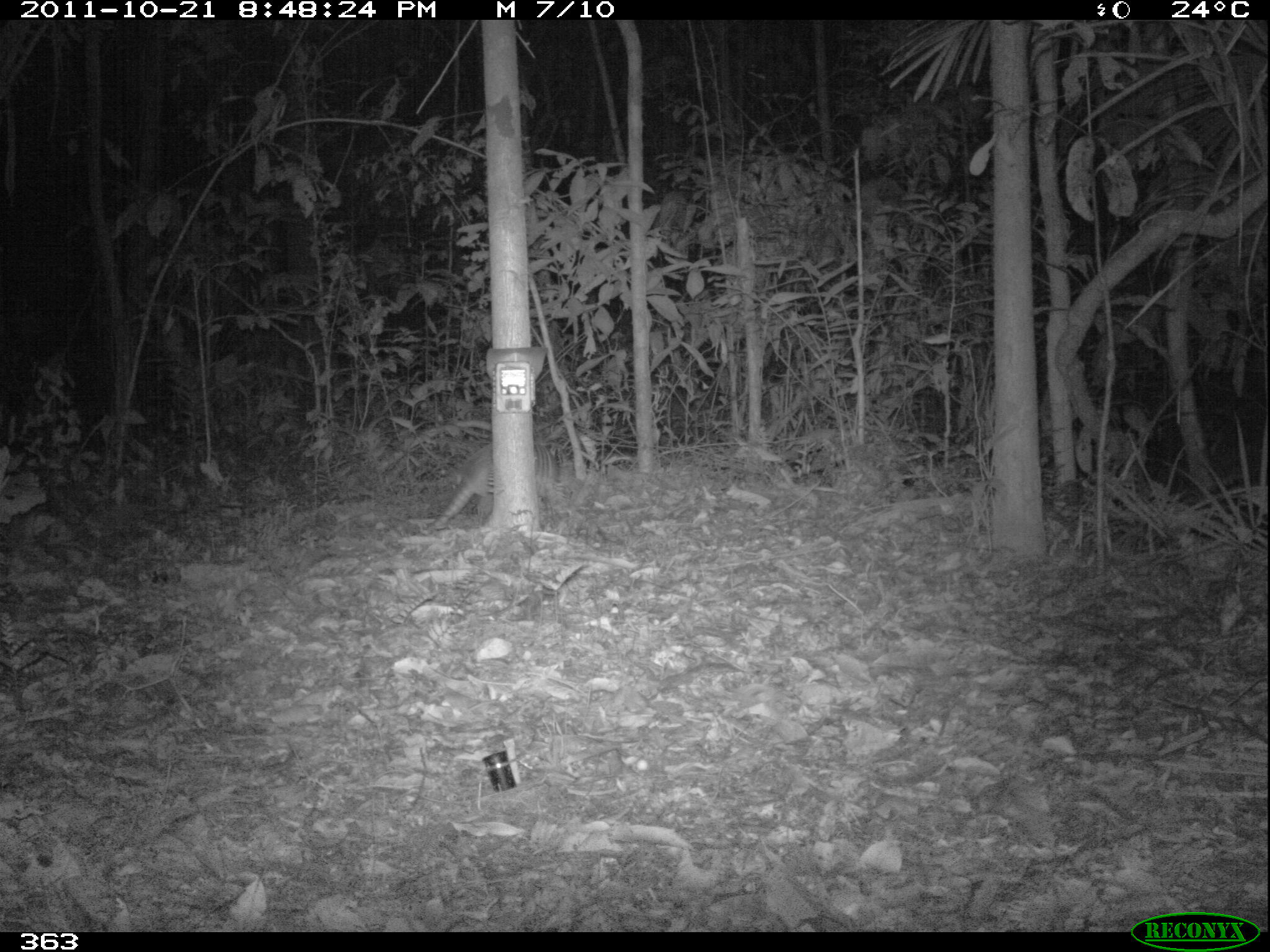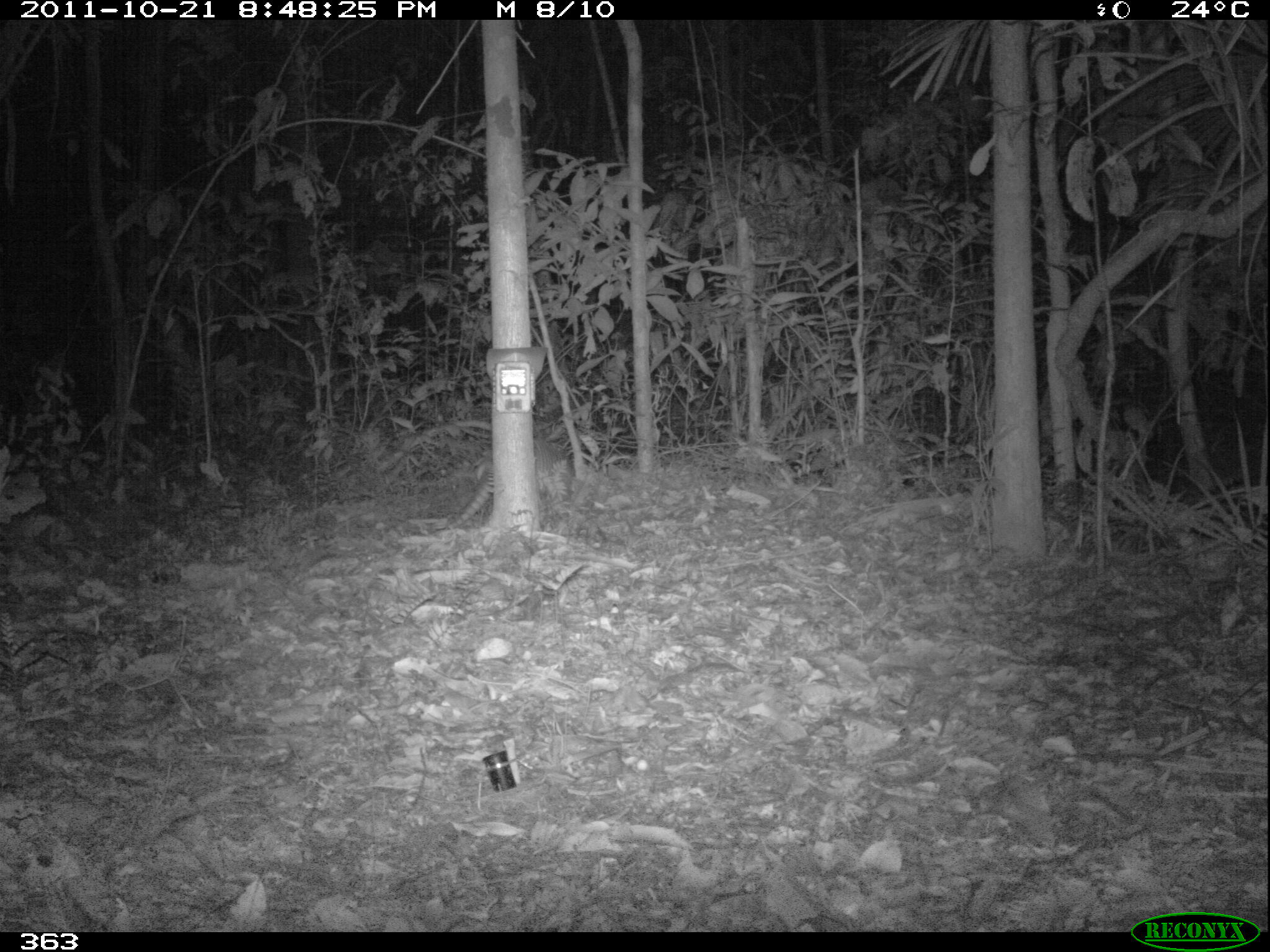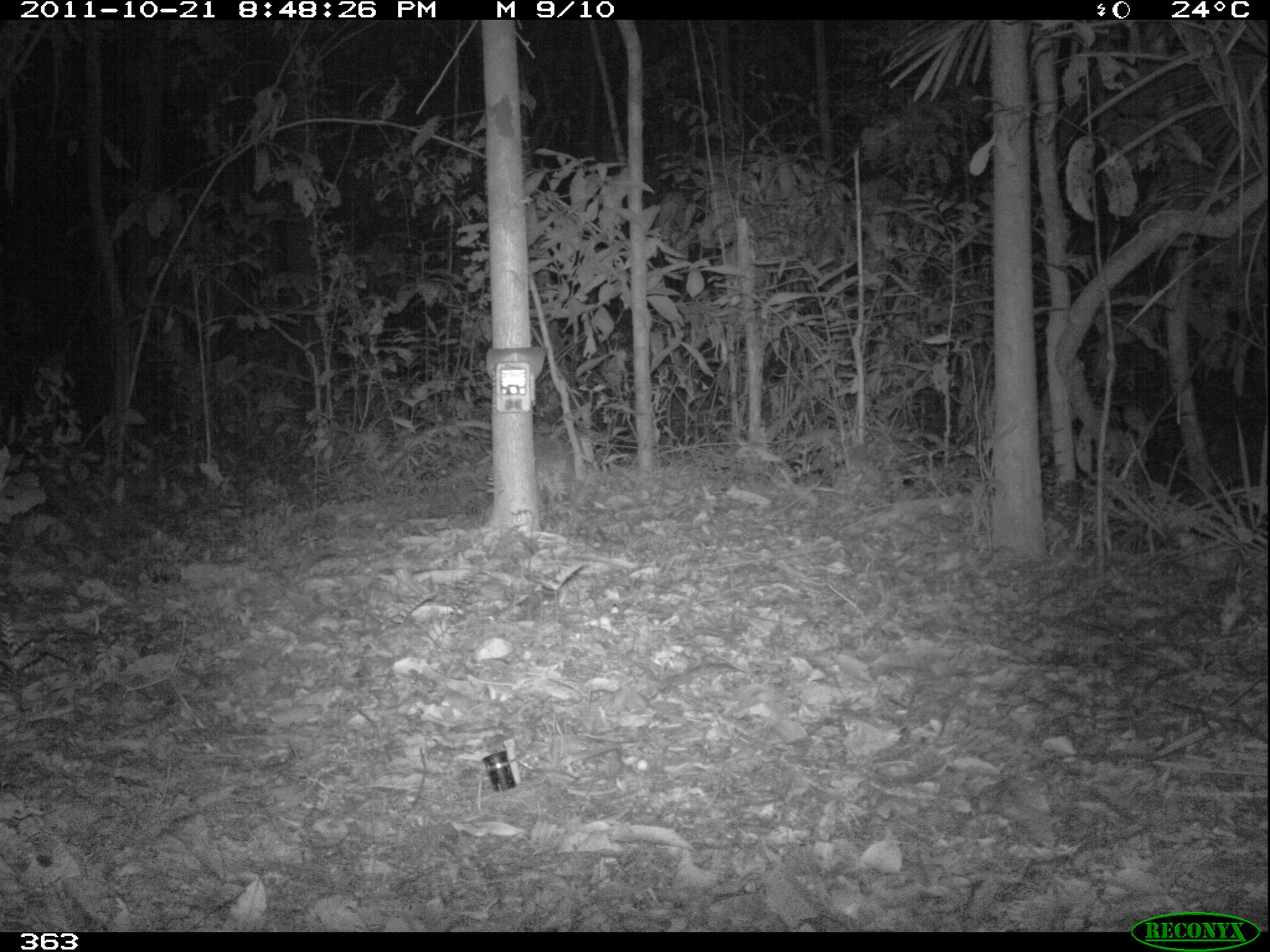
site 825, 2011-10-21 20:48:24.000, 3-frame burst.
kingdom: Animalia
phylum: Chordata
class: Mammalia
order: Cingulata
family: Dasypodidae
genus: Dasypus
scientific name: Dasypus novemcinctus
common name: nine-banded armadillo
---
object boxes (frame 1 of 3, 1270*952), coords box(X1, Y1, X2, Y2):
dasypus novemcinctus: box(425, 441, 557, 533)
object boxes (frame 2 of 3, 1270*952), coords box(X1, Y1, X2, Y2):
dasypus novemcinctus: box(446, 437, 567, 529)